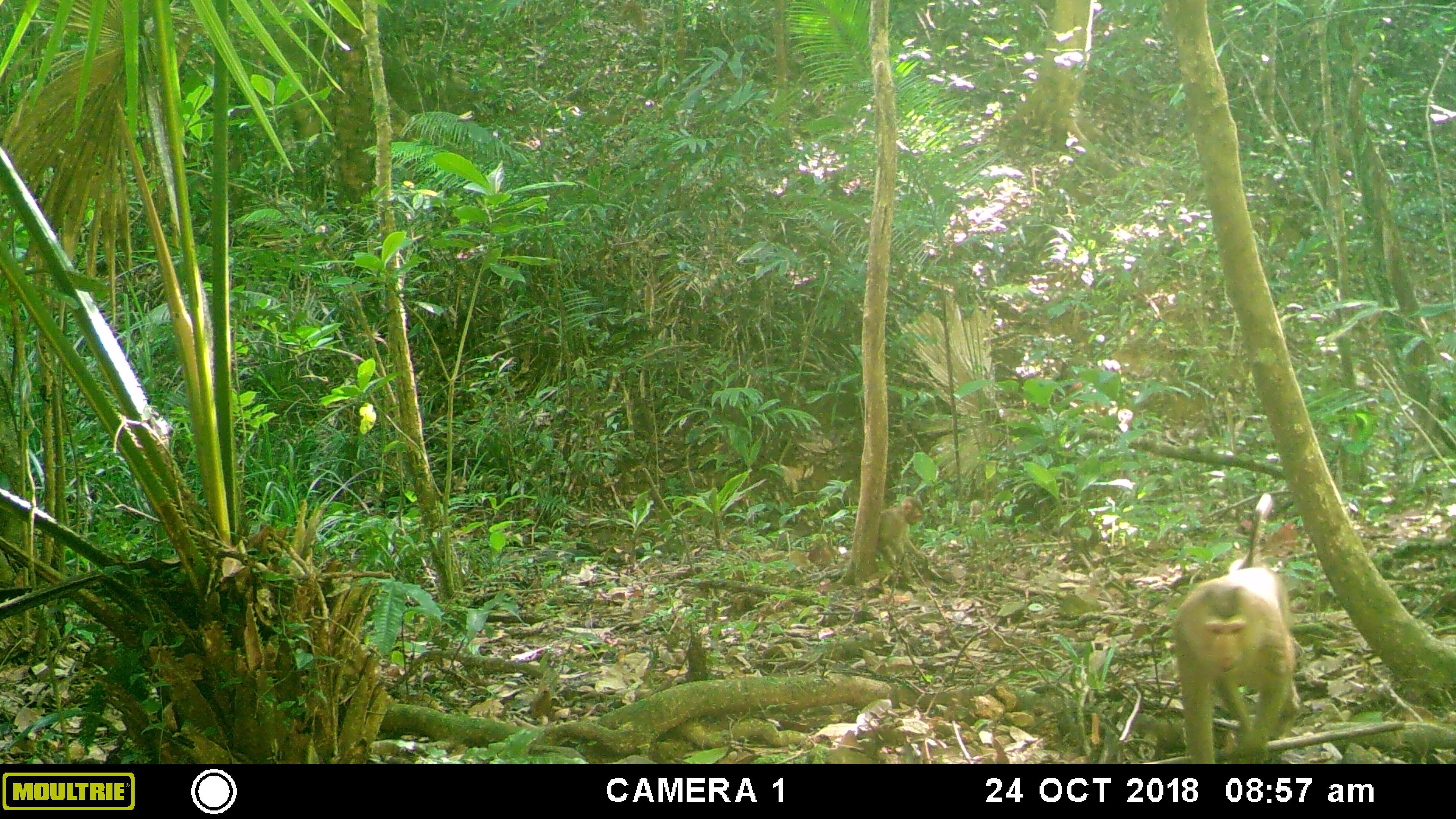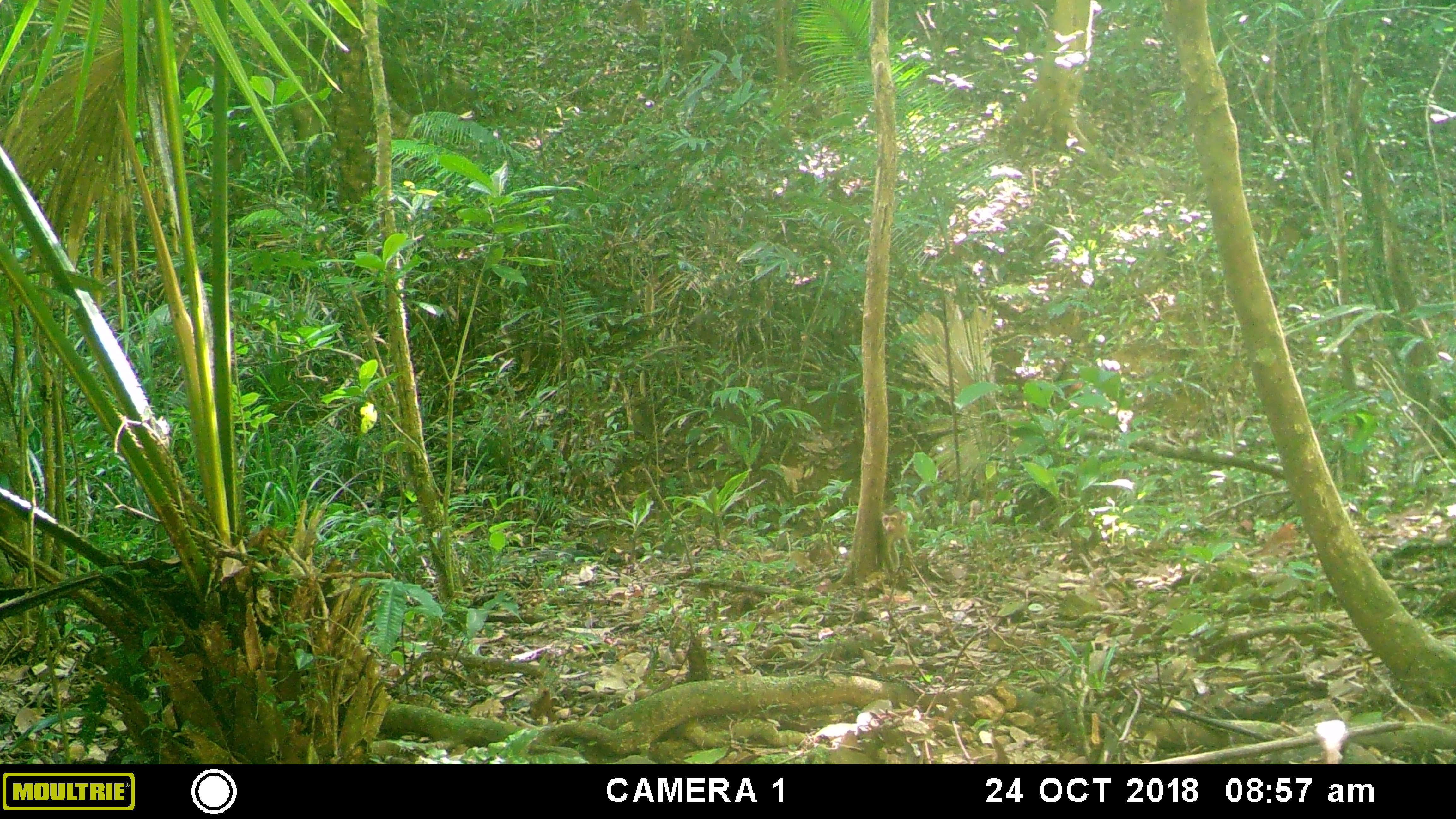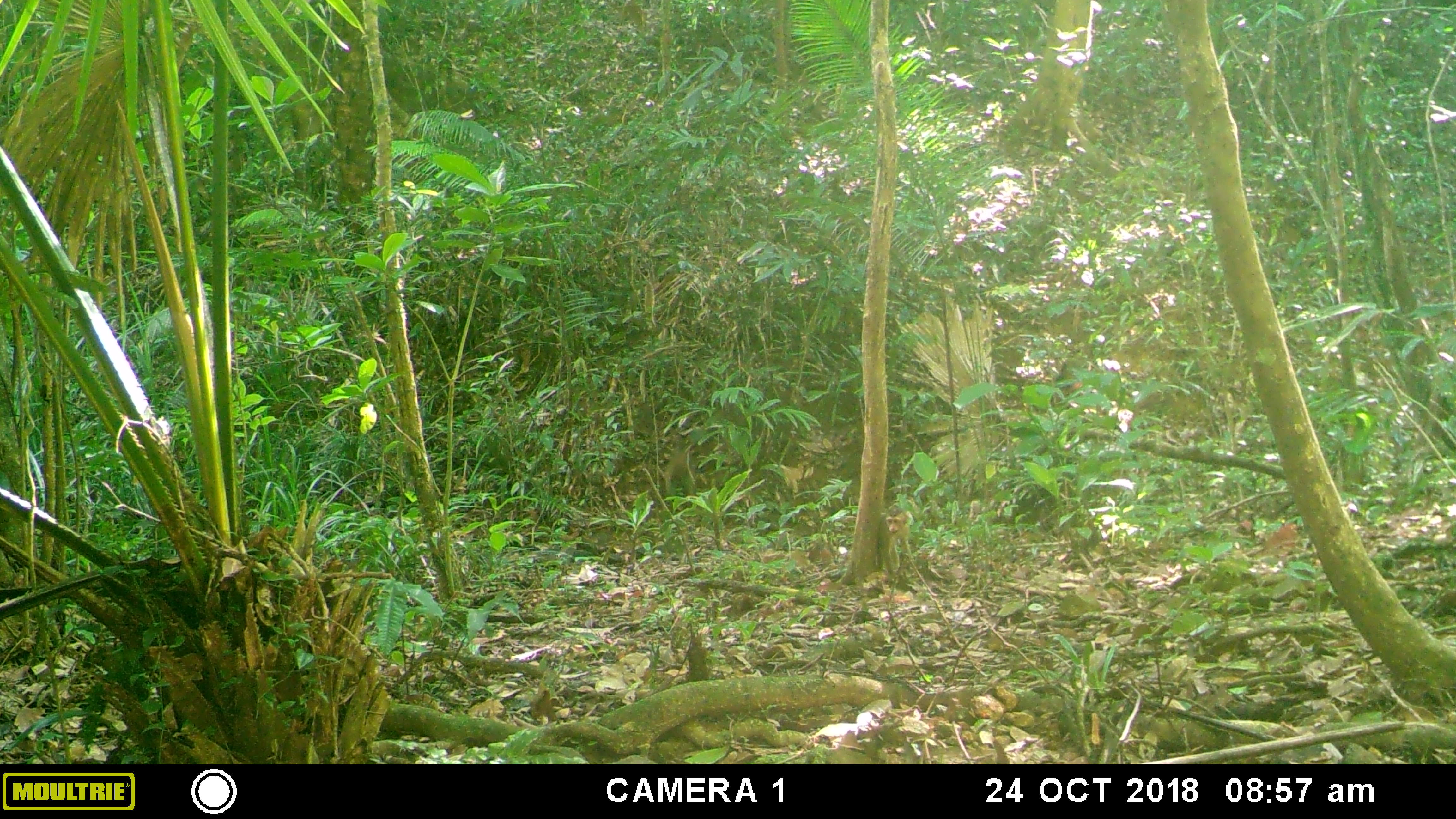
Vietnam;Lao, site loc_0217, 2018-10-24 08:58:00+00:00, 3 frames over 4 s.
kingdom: Animalia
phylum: Chordata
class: Mammalia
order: Primates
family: Cercopithecidae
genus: Macaca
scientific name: Macaca nemestrina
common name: pig-tailed macaque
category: pig tailed macaque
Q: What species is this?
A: Pig tailed macaque (pig-tailed macaque) (Macaca nemestrina).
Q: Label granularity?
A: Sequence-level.